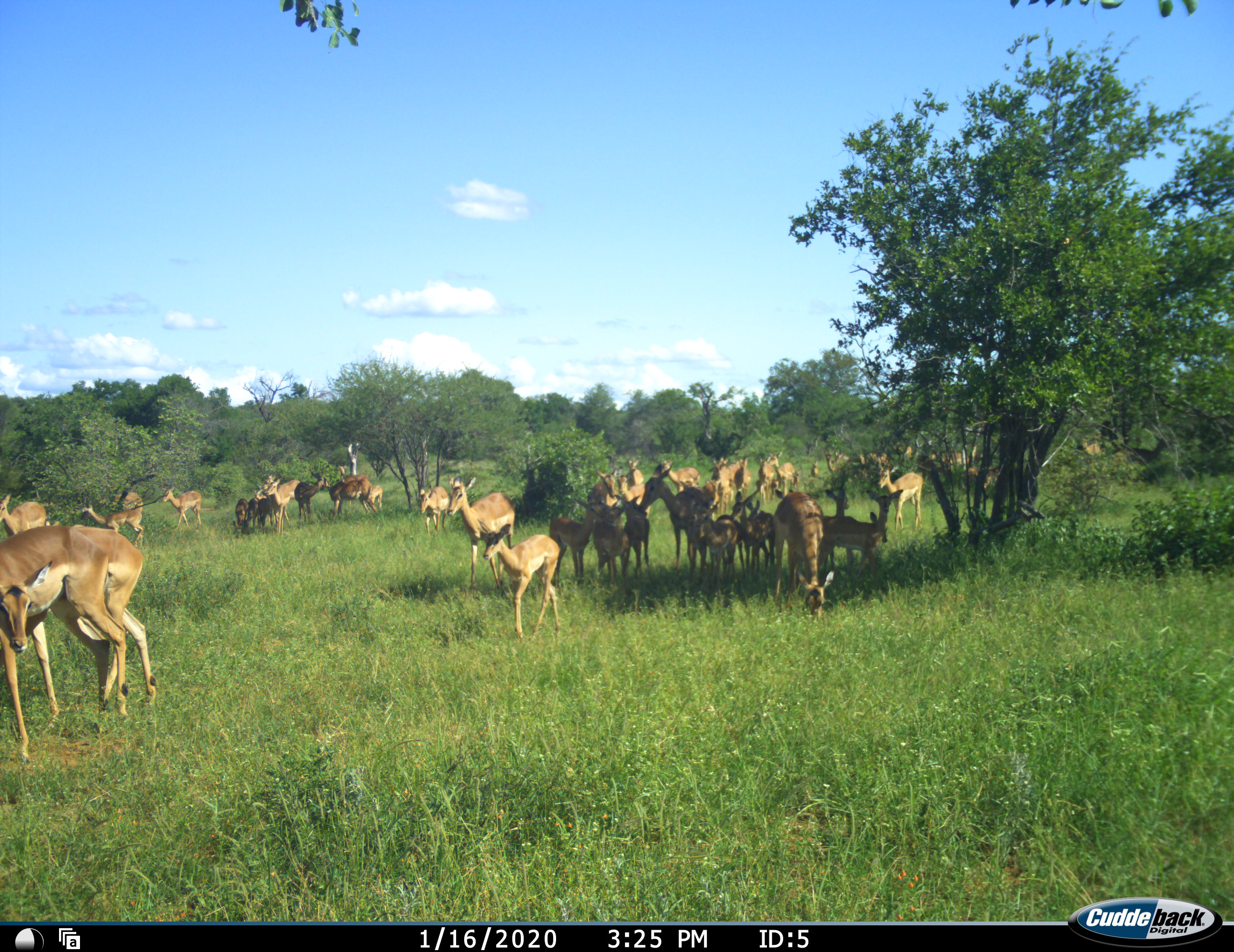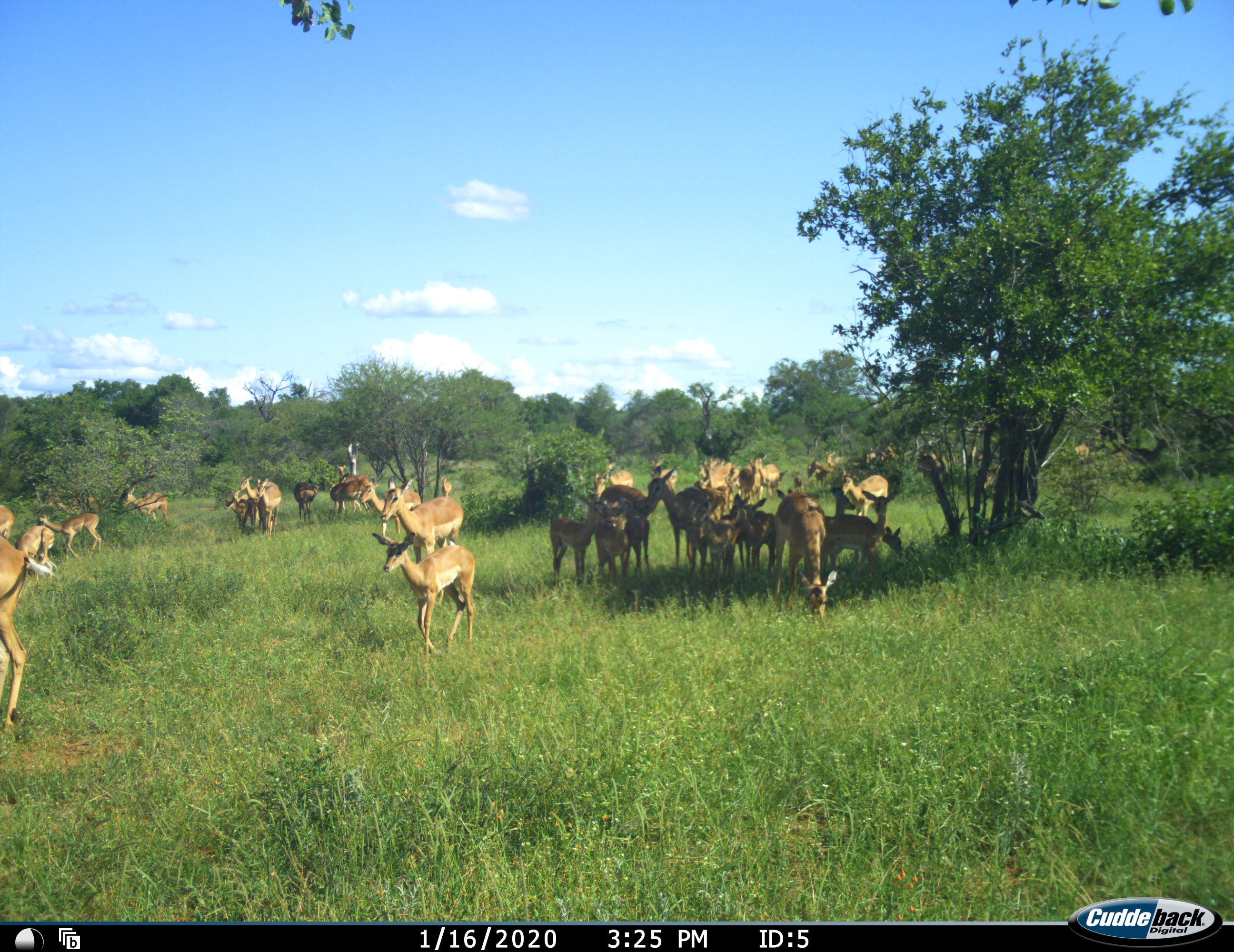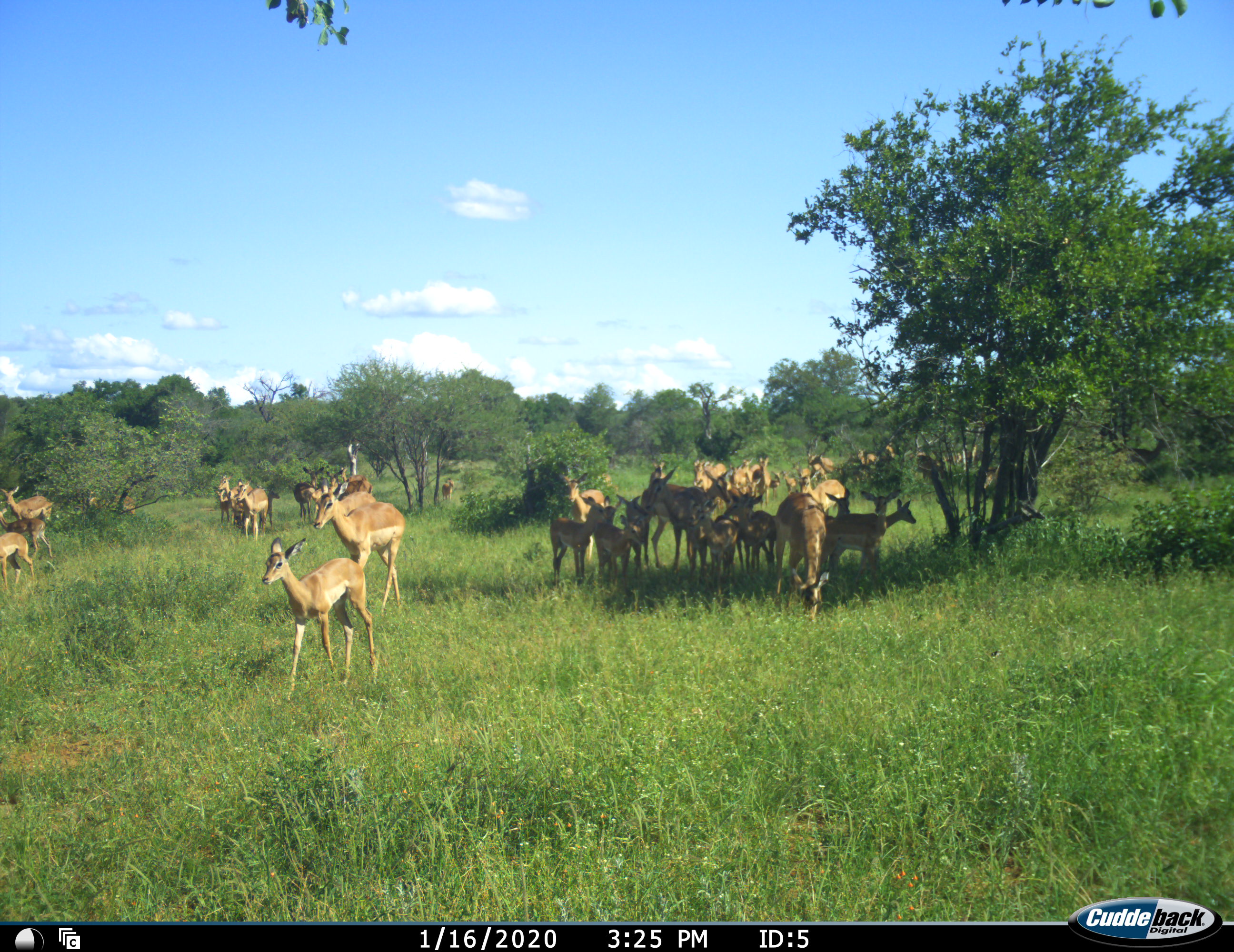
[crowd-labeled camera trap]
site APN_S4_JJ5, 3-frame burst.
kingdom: Animalia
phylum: Chordata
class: Mammalia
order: Artiodactyla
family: Bovidae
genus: Aepyceros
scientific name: Aepyceros melampus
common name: impala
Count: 11-50.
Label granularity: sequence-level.